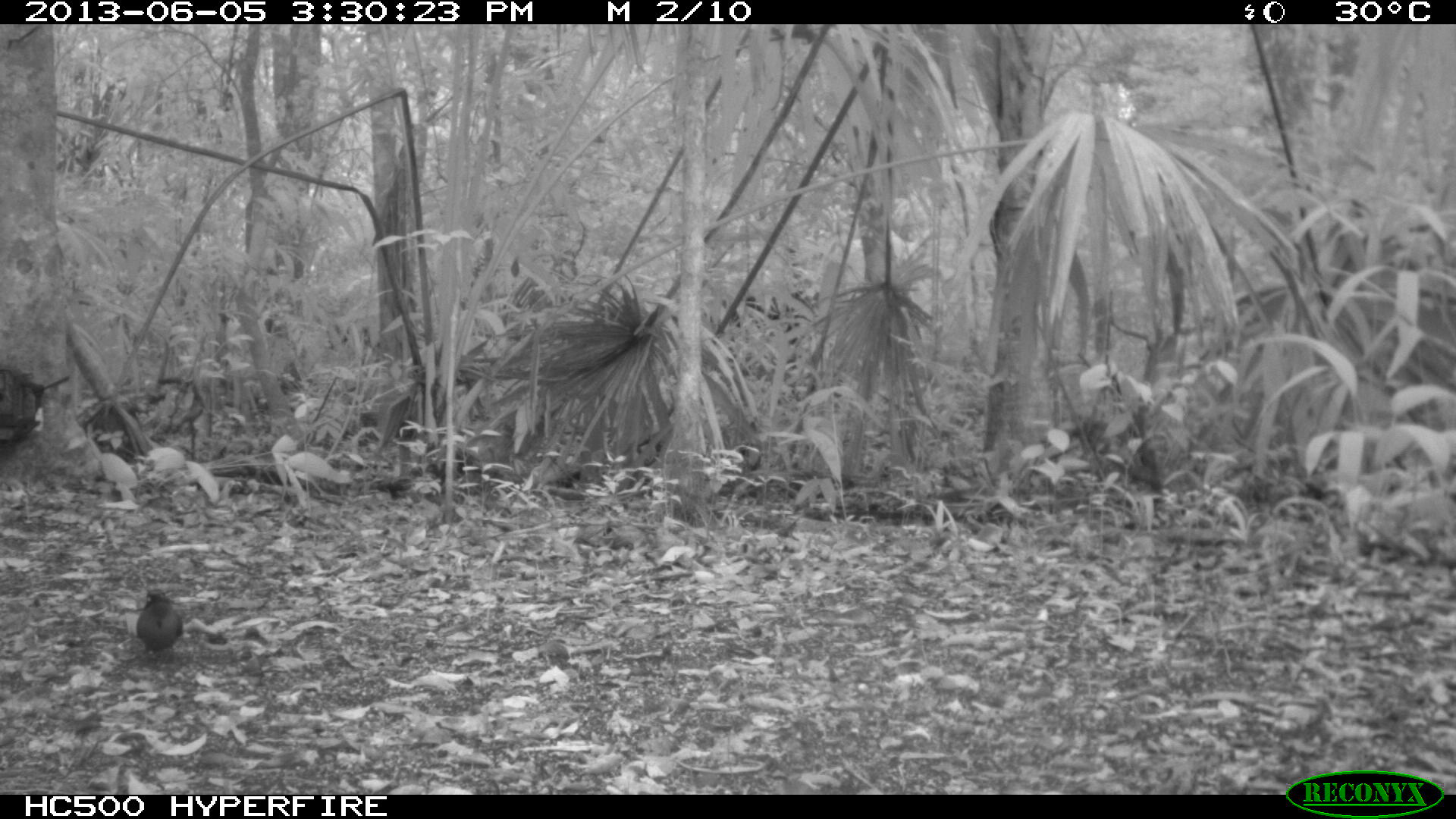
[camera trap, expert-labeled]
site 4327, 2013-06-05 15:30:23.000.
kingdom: Animalia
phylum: Chordata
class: Aves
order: Coraciiformes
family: Momotidae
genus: Momotus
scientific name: Momotus momota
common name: amazonian motmot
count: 1